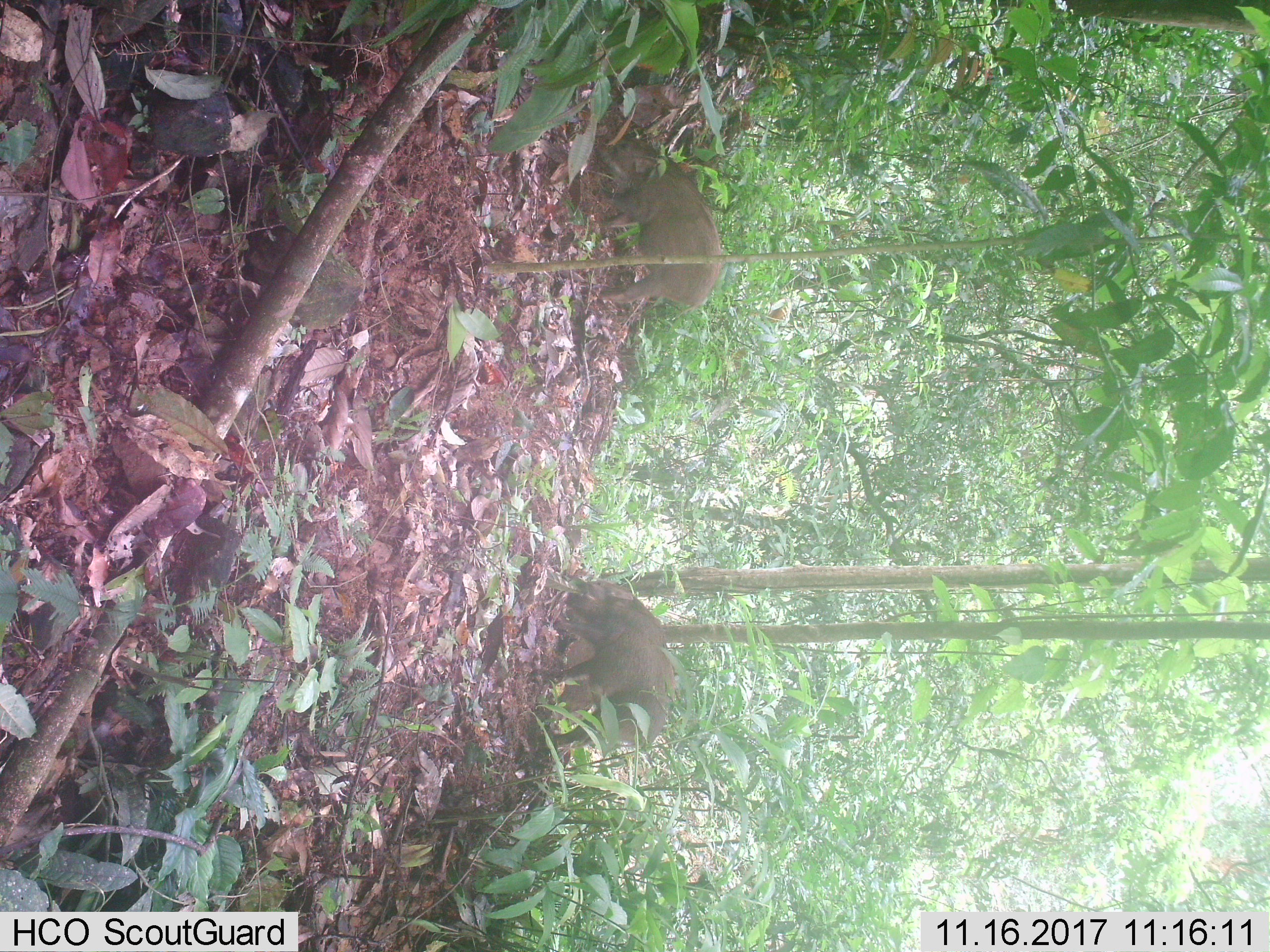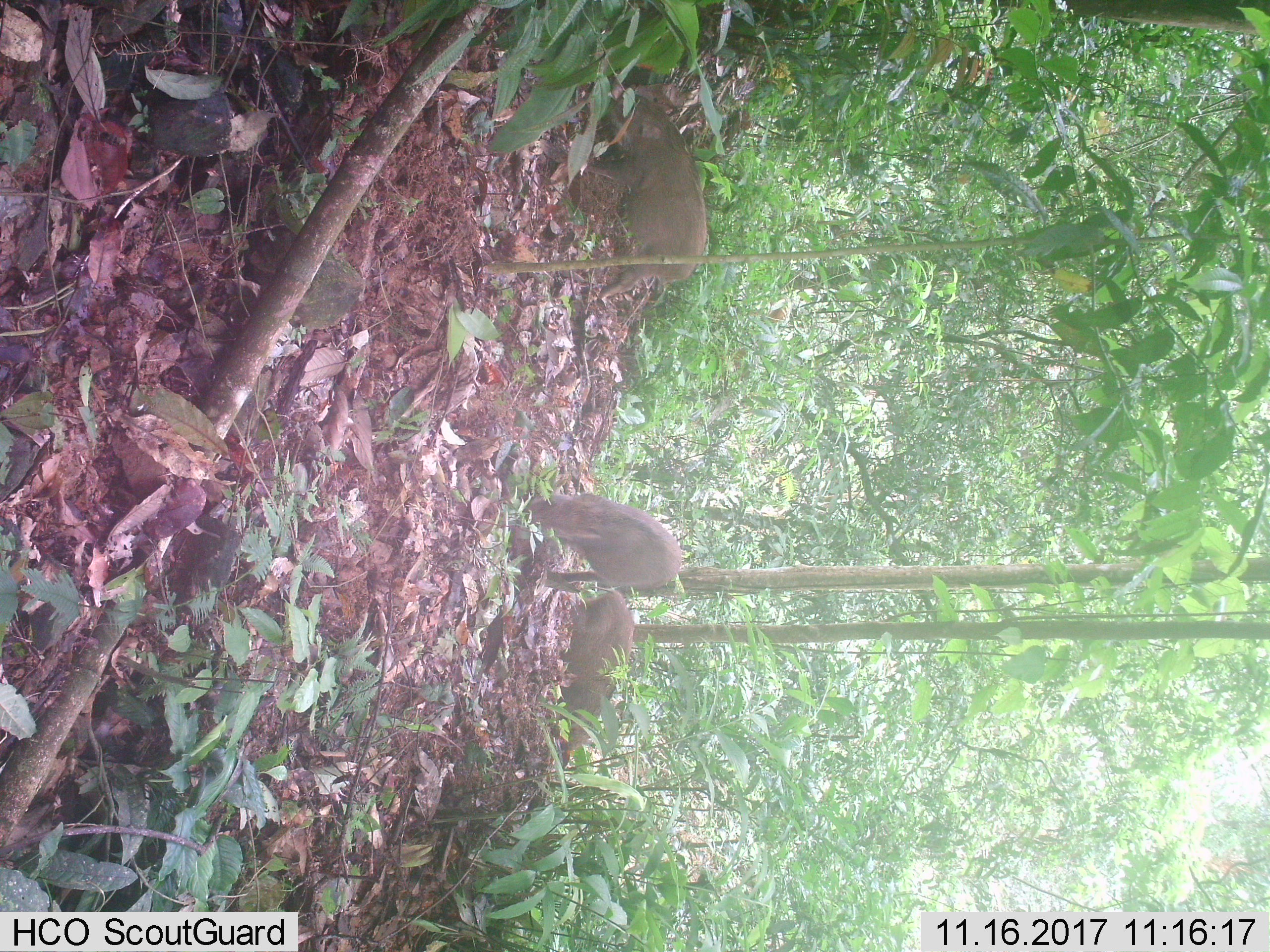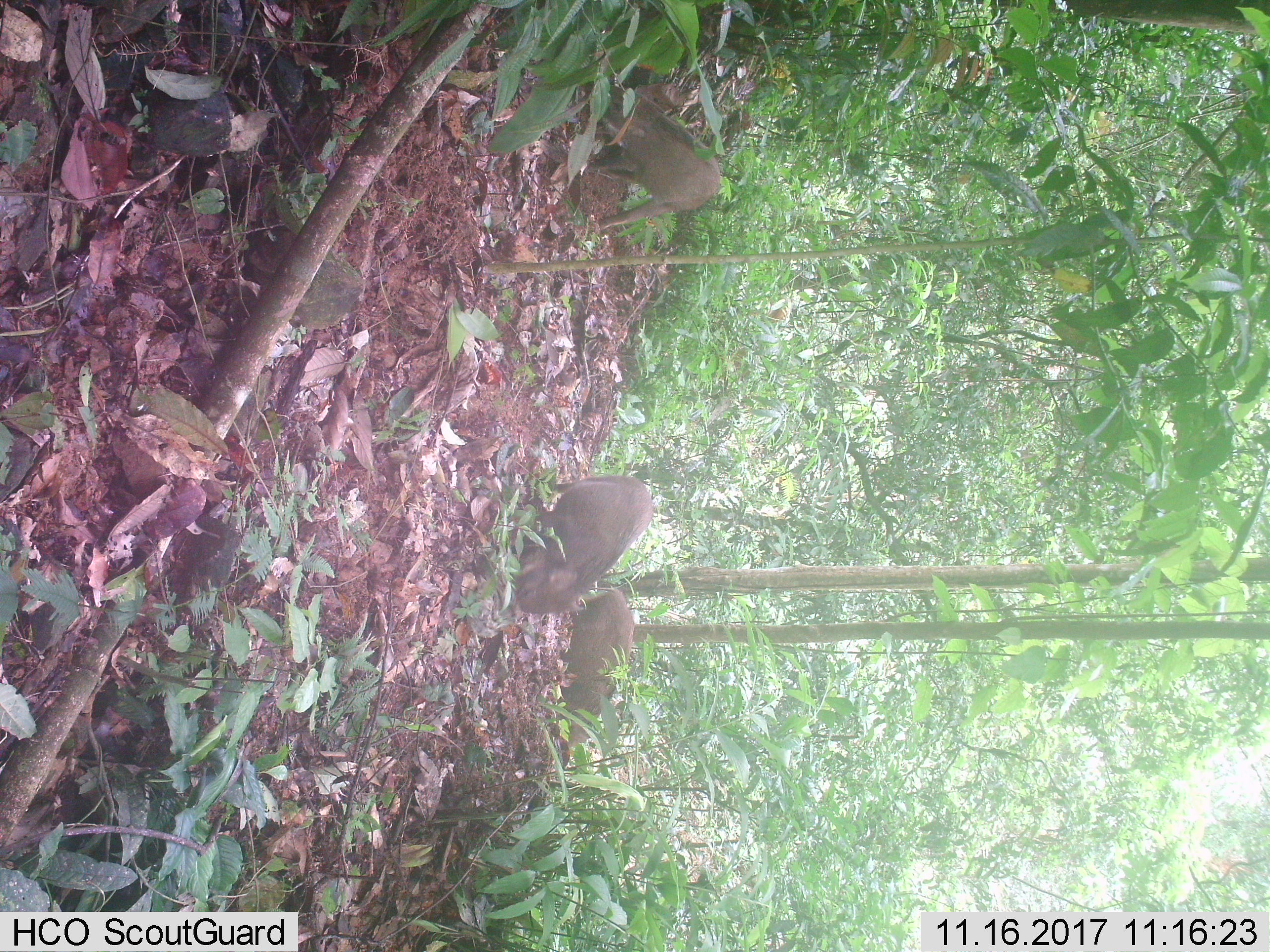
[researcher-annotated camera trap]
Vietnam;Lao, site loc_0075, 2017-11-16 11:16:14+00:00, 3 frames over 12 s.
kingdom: Animalia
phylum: Chordata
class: Mammalia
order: Artiodactyla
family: Suidae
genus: Sus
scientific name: Sus scrofa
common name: eurasian wild pig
Eurasian wild pig (Sus scrofa). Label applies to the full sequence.